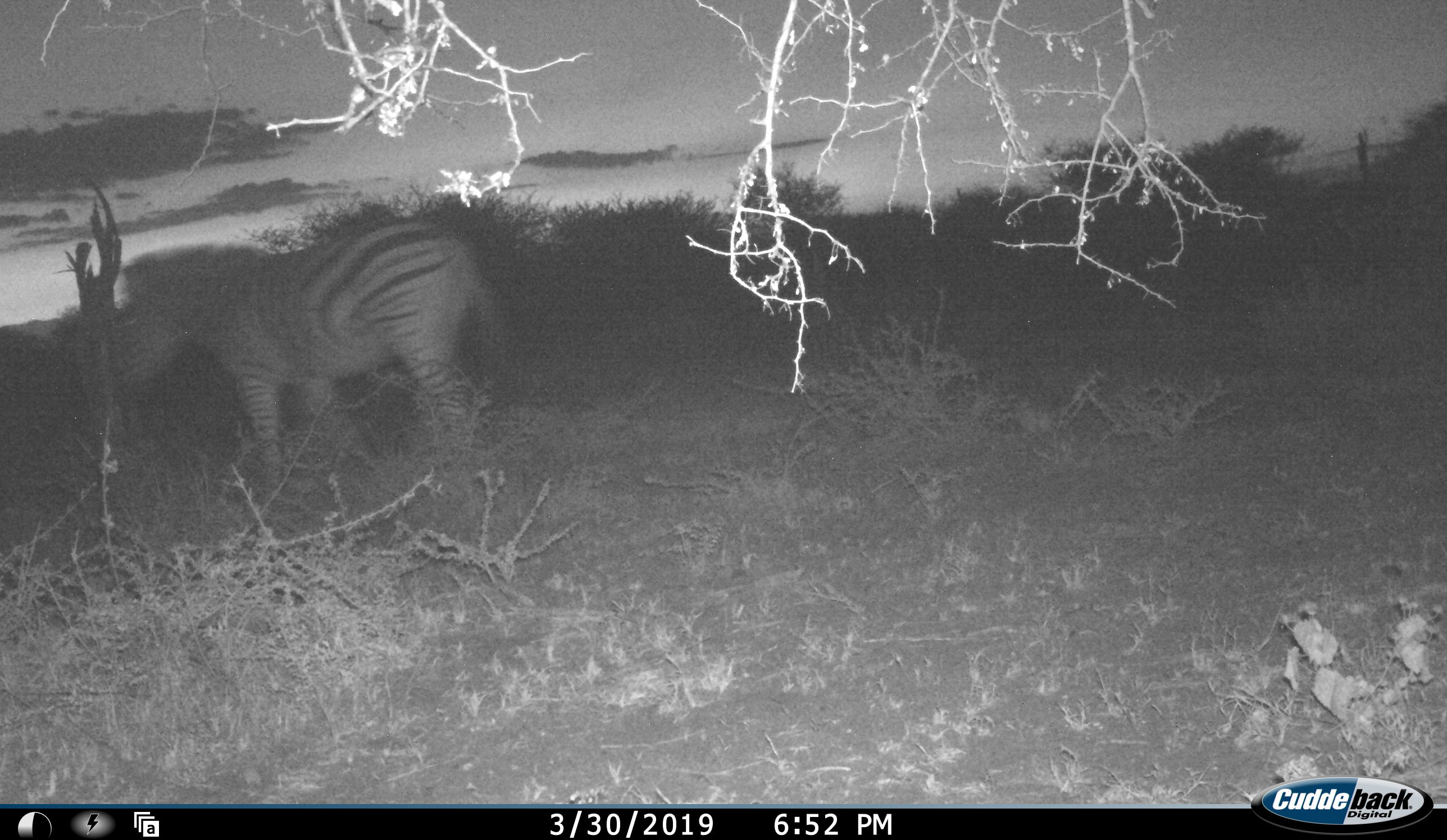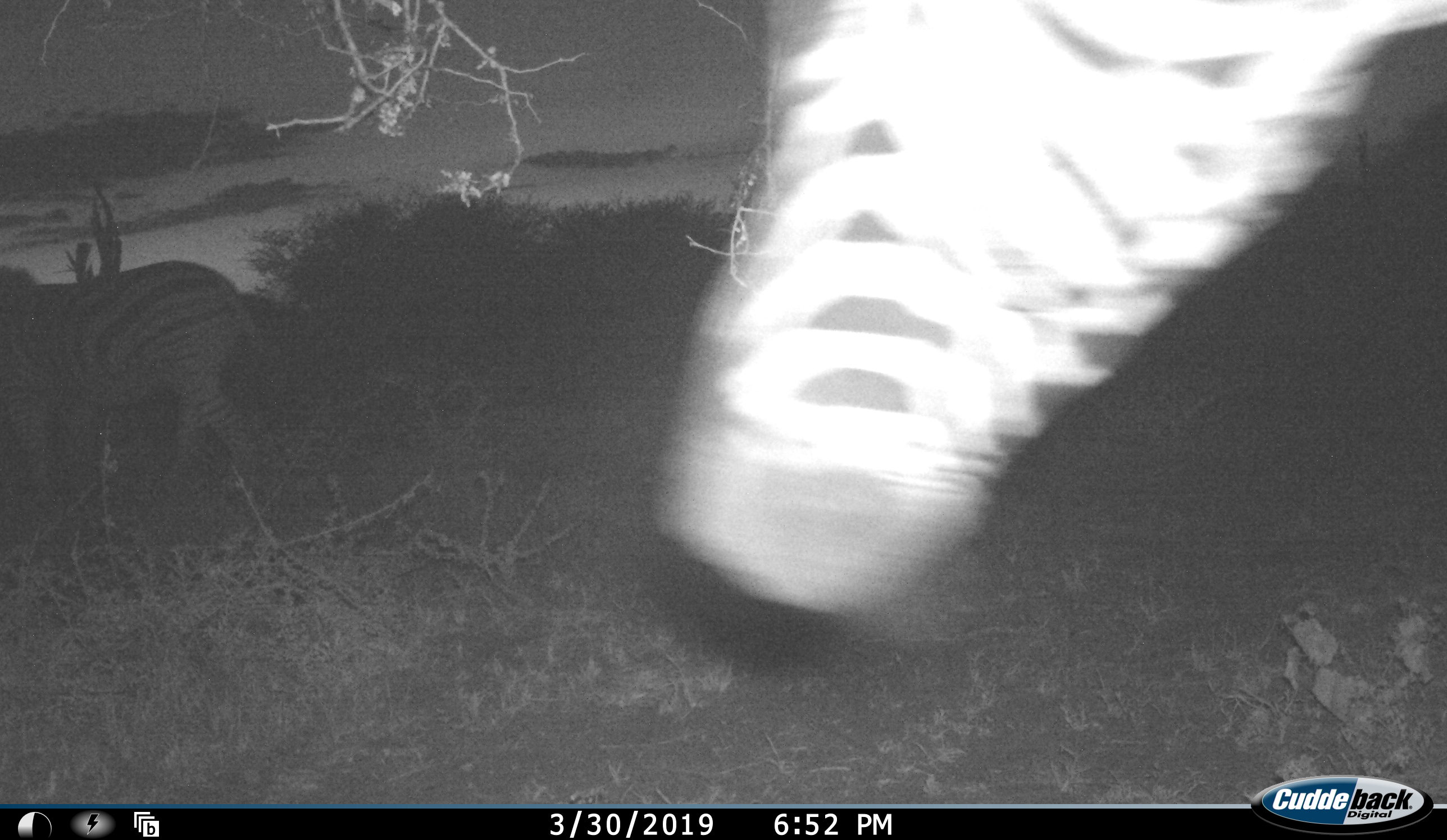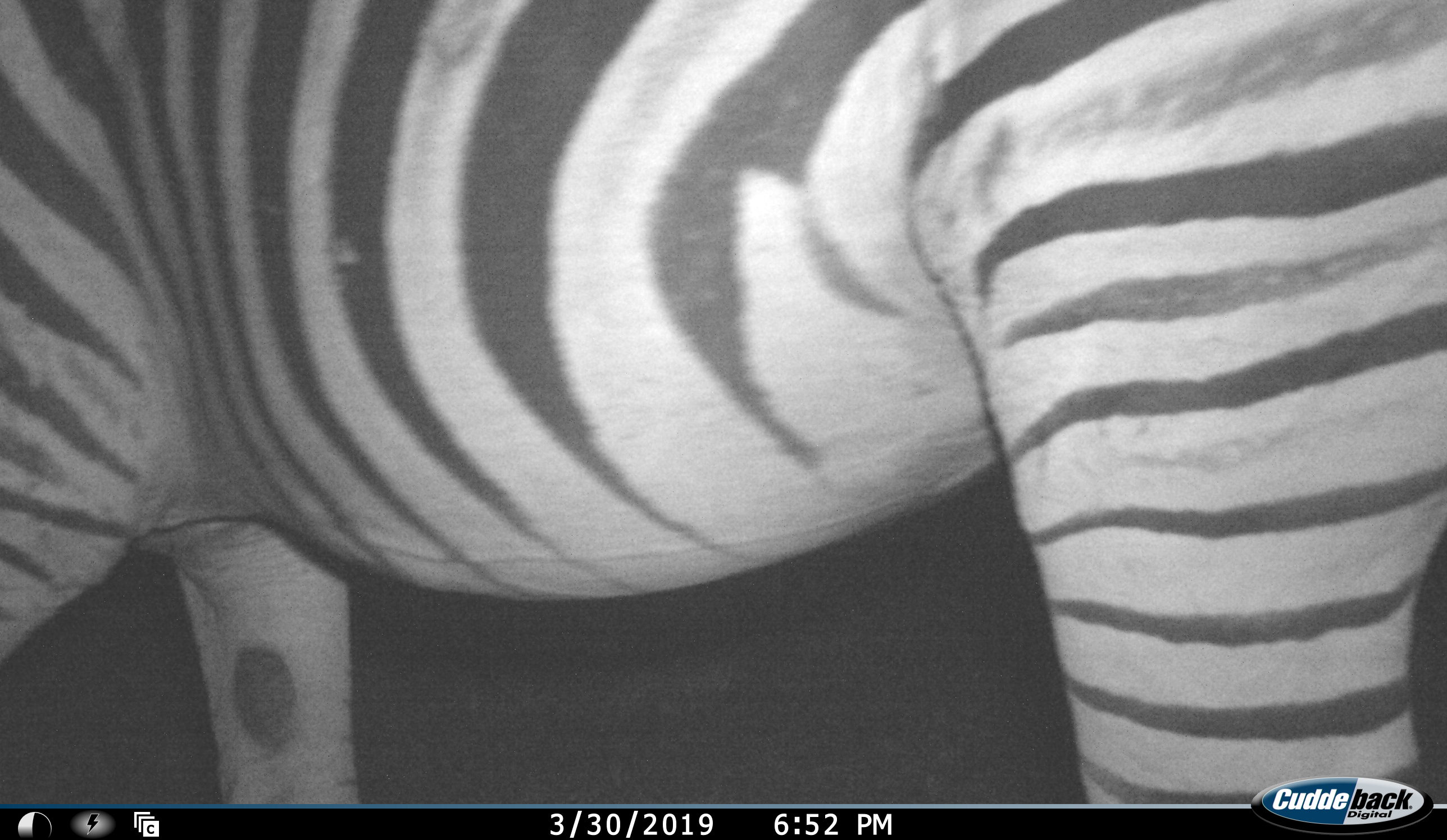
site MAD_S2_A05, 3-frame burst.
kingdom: Animalia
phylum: Chordata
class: Mammalia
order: Perissodactyla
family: Equidae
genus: Equus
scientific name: Equus quagga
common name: plains zebra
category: zebraplains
Zebraplains (plains zebra) (Equus quagga), count 2. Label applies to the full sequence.